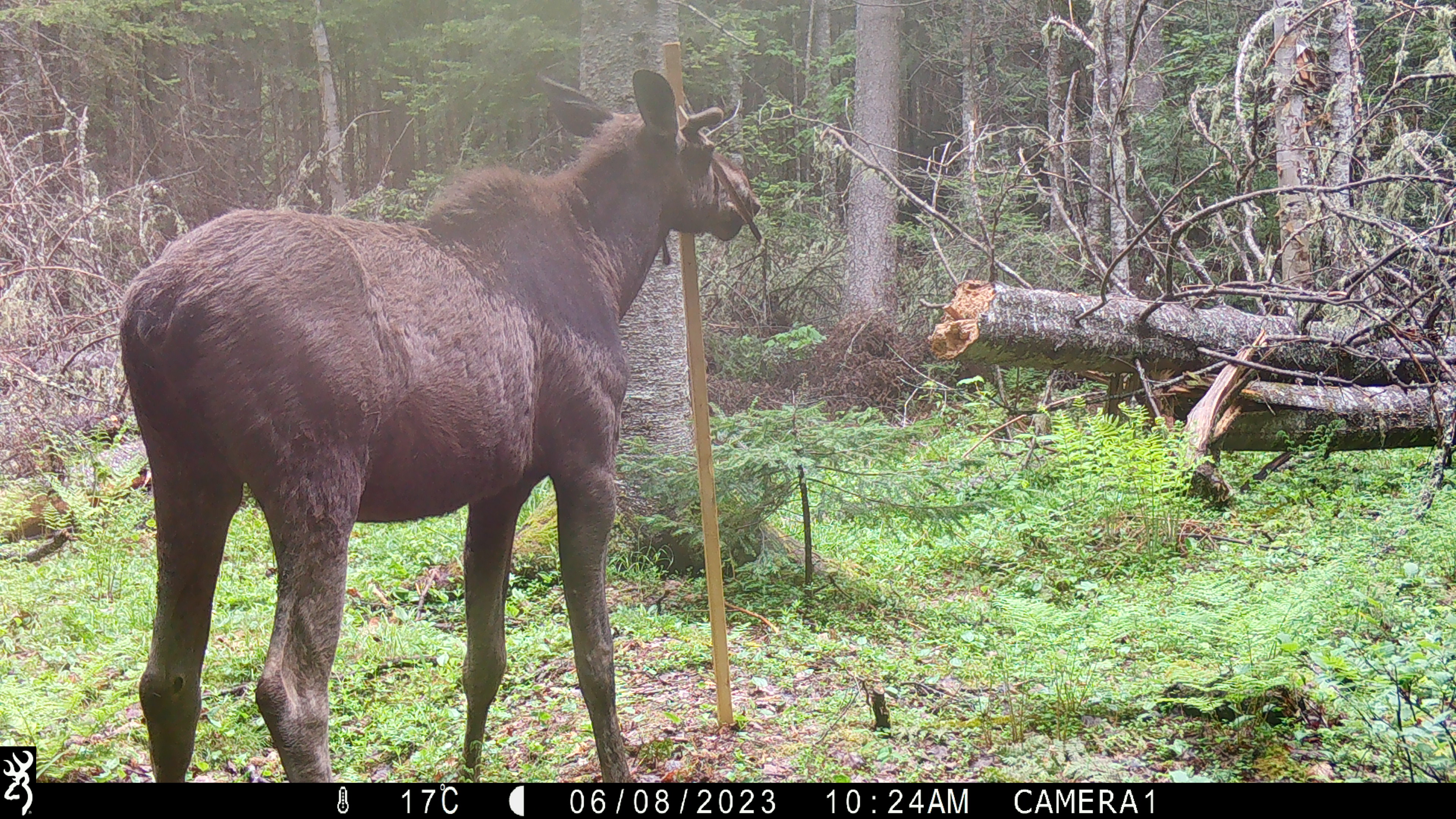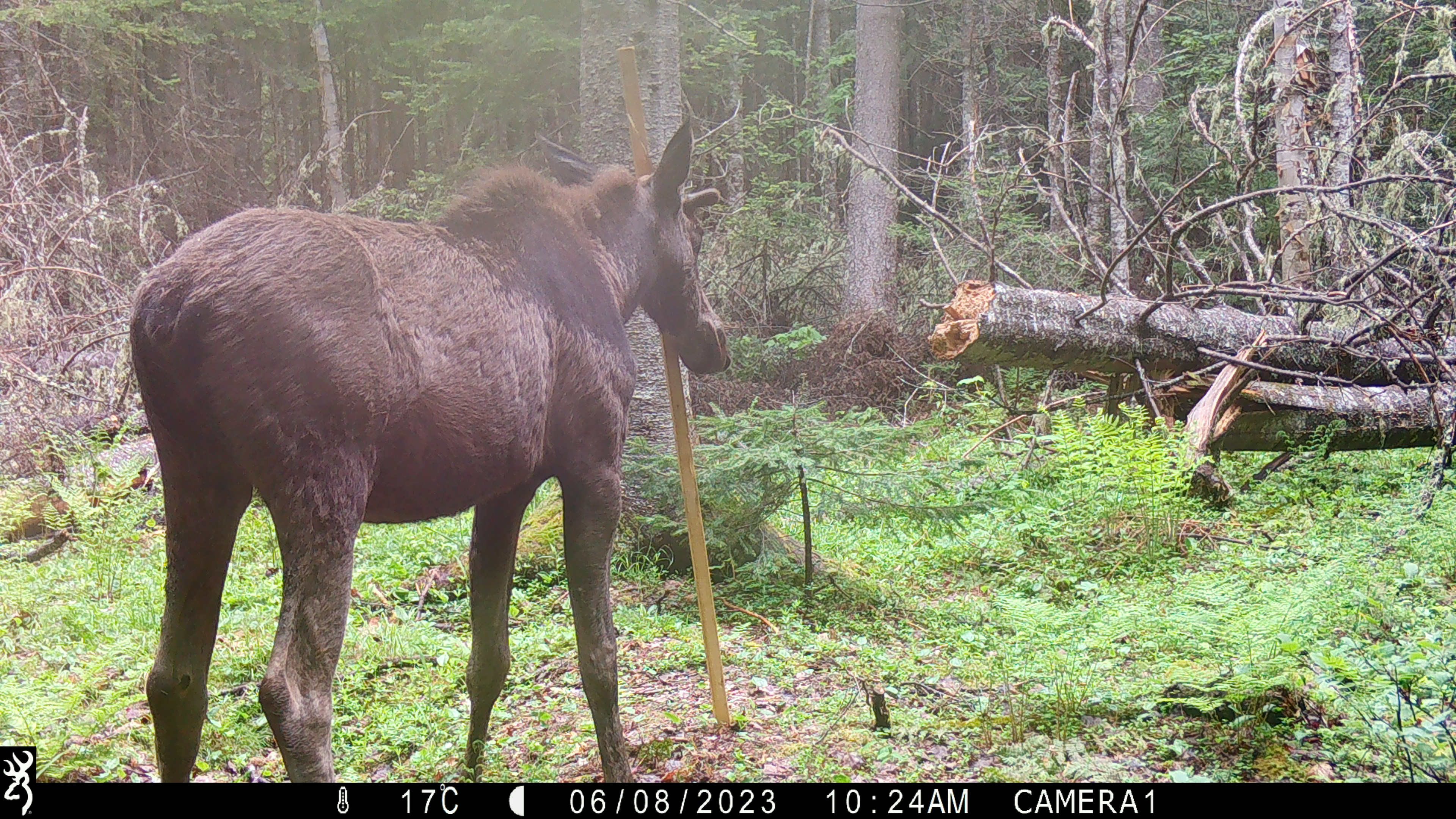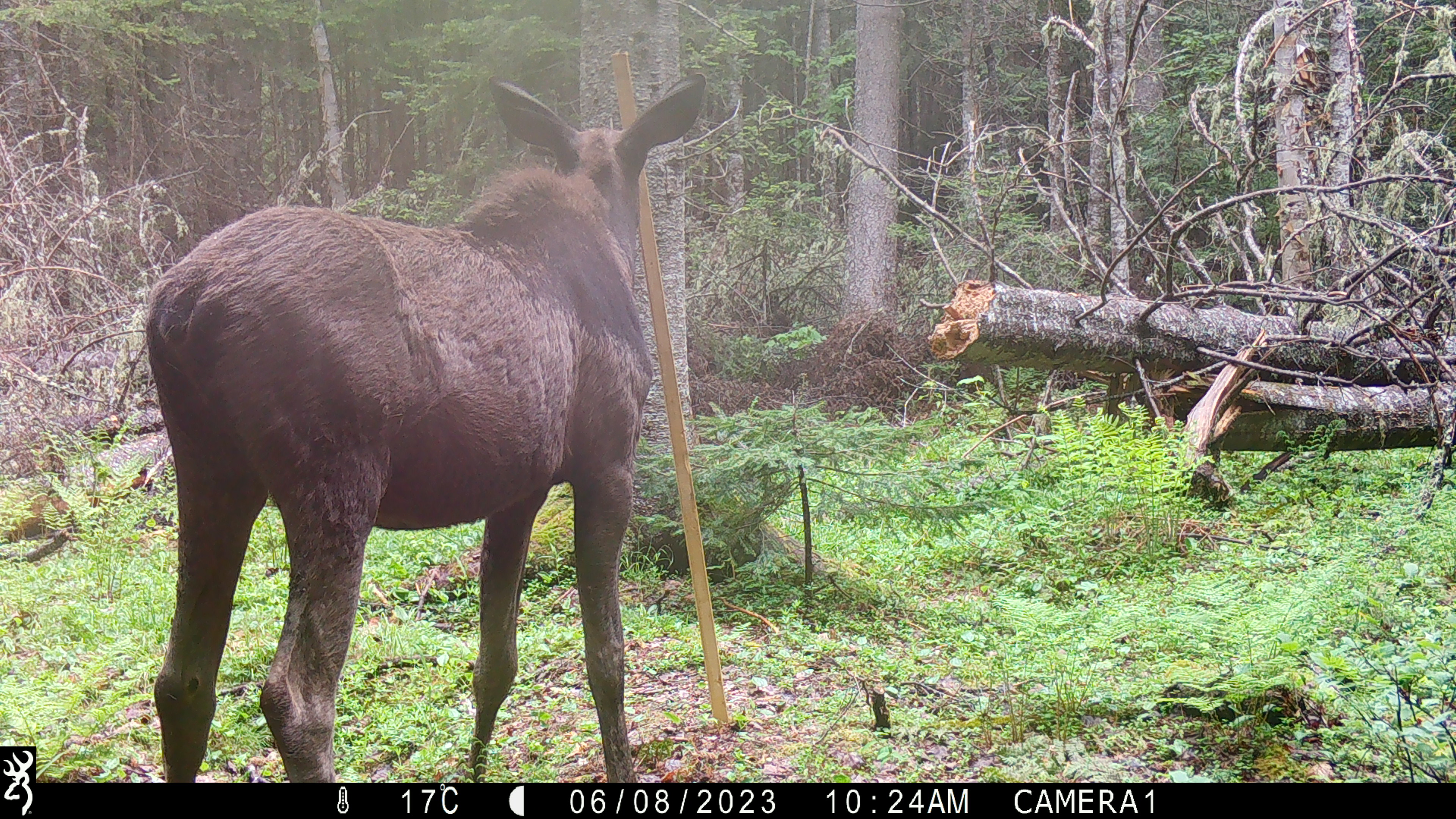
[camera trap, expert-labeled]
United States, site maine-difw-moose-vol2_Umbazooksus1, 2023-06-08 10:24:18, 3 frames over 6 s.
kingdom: Animalia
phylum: Chordata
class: Mammalia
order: Artiodactyla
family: Cervidae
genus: Alces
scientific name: Alces alces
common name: moose